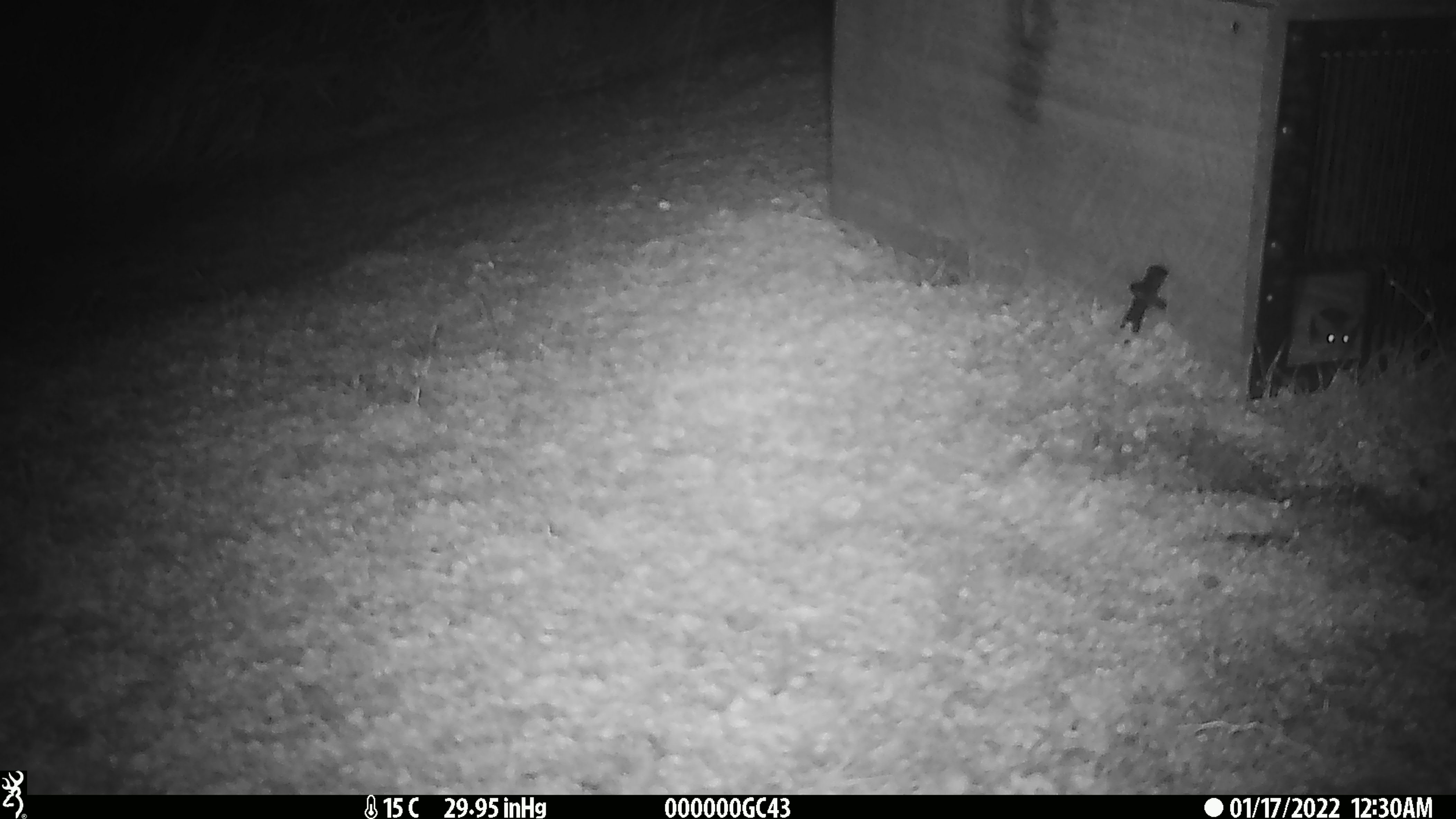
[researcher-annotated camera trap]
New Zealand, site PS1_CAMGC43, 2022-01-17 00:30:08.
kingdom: Animalia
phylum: Chordata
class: Mammalia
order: Rodentia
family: Muridae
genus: Mus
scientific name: Mus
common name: mouse